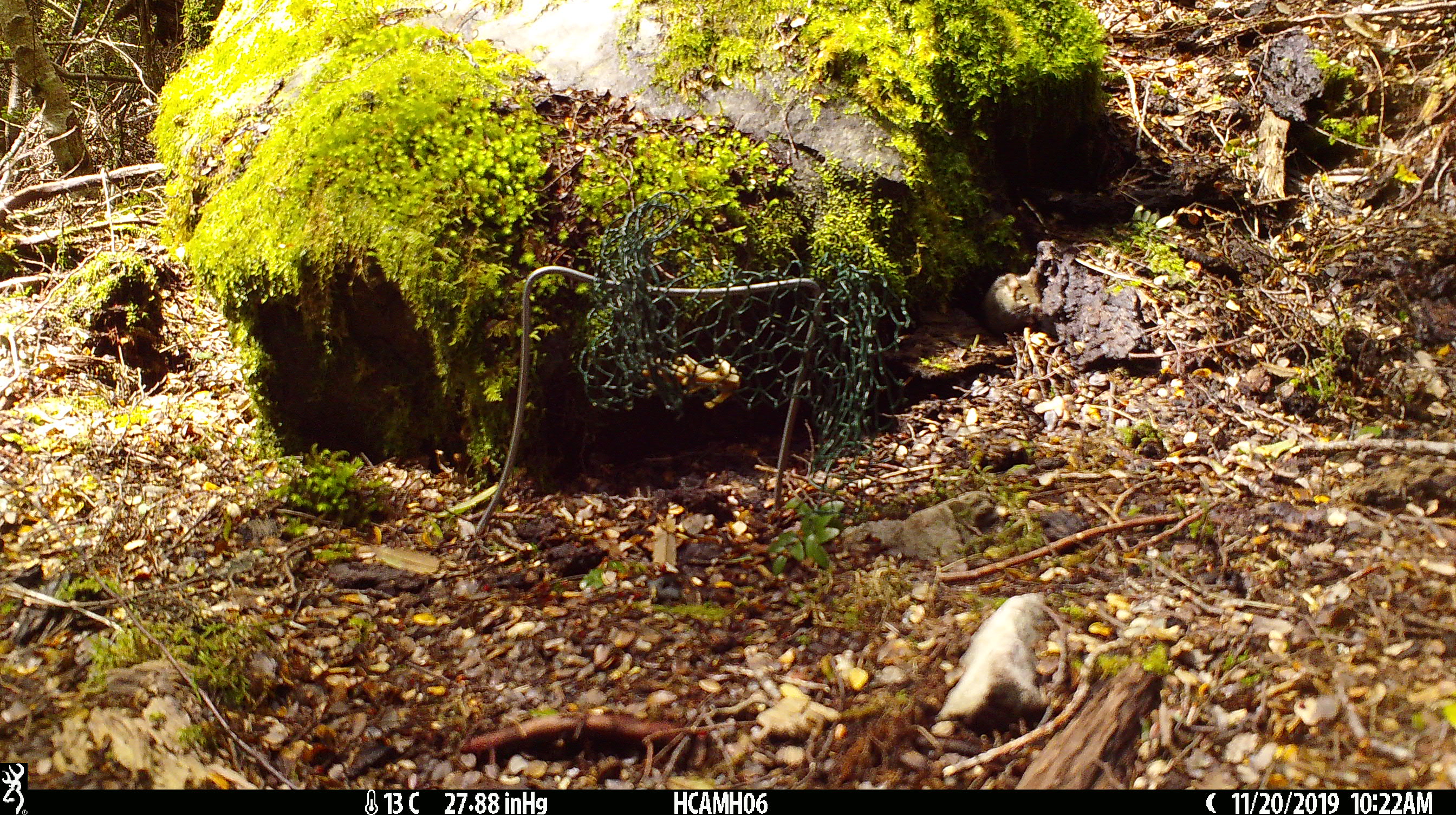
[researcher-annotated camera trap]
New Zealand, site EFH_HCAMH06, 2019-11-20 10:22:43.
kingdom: Animalia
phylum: Chordata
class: Mammalia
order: Rodentia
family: Muridae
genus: Mus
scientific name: Mus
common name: mouse